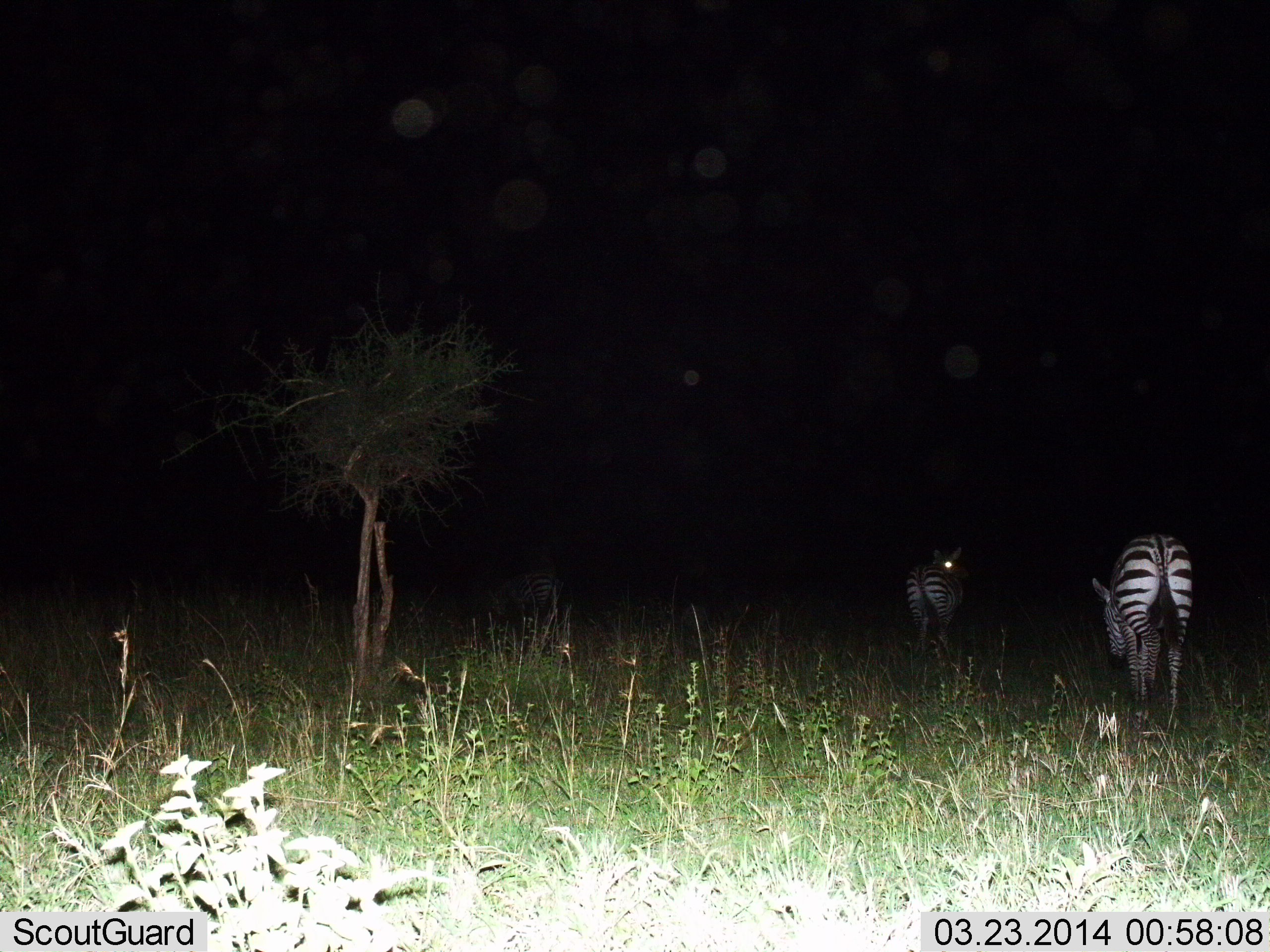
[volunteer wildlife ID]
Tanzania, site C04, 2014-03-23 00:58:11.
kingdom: Animalia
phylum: Chordata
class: Mammalia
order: Perissodactyla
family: Equidae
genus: Equus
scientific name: Equus quagga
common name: plains zebra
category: zebra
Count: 3.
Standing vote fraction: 60%.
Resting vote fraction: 0%.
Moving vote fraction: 40%.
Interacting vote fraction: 0%.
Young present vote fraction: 0%.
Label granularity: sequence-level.